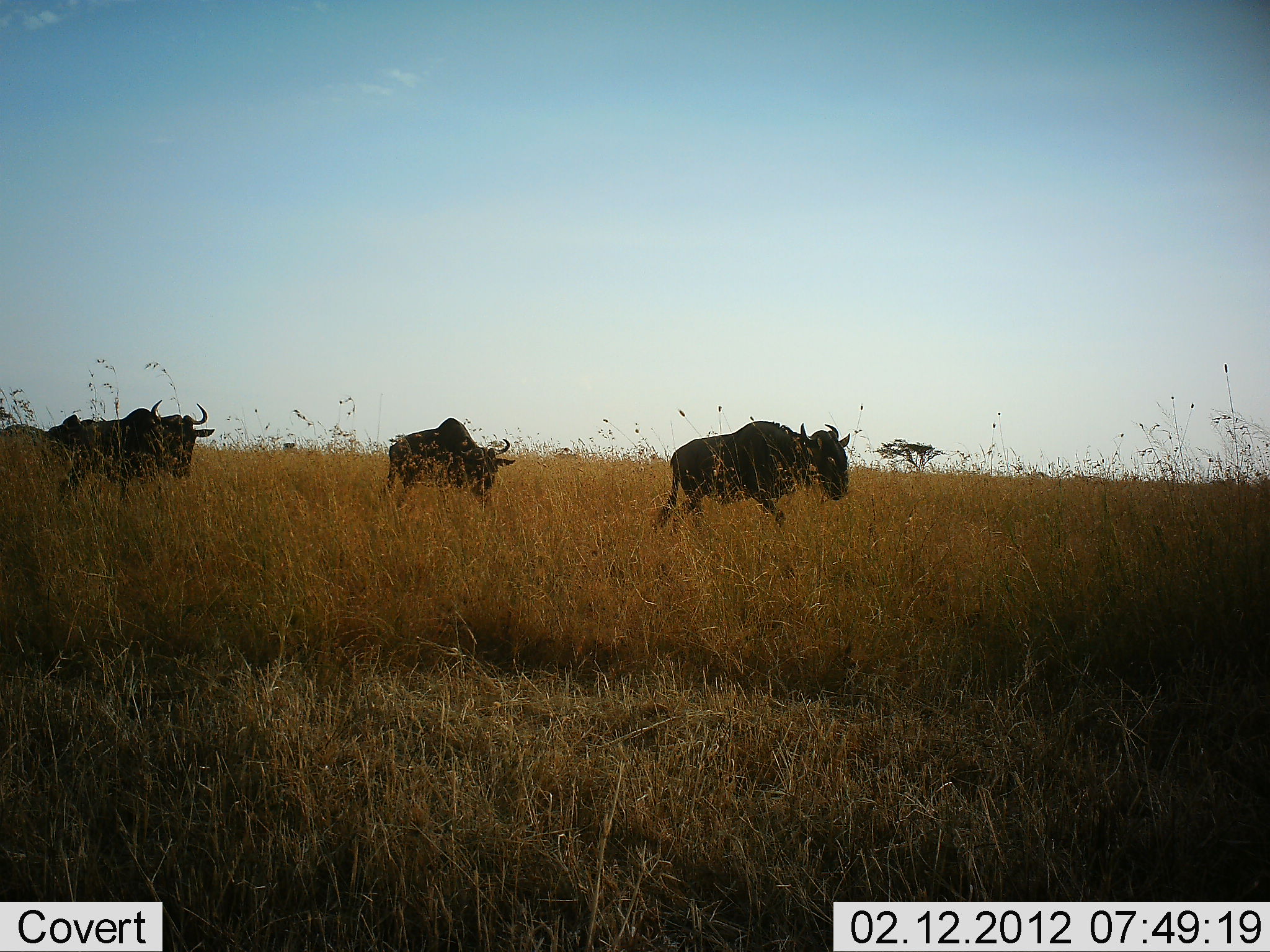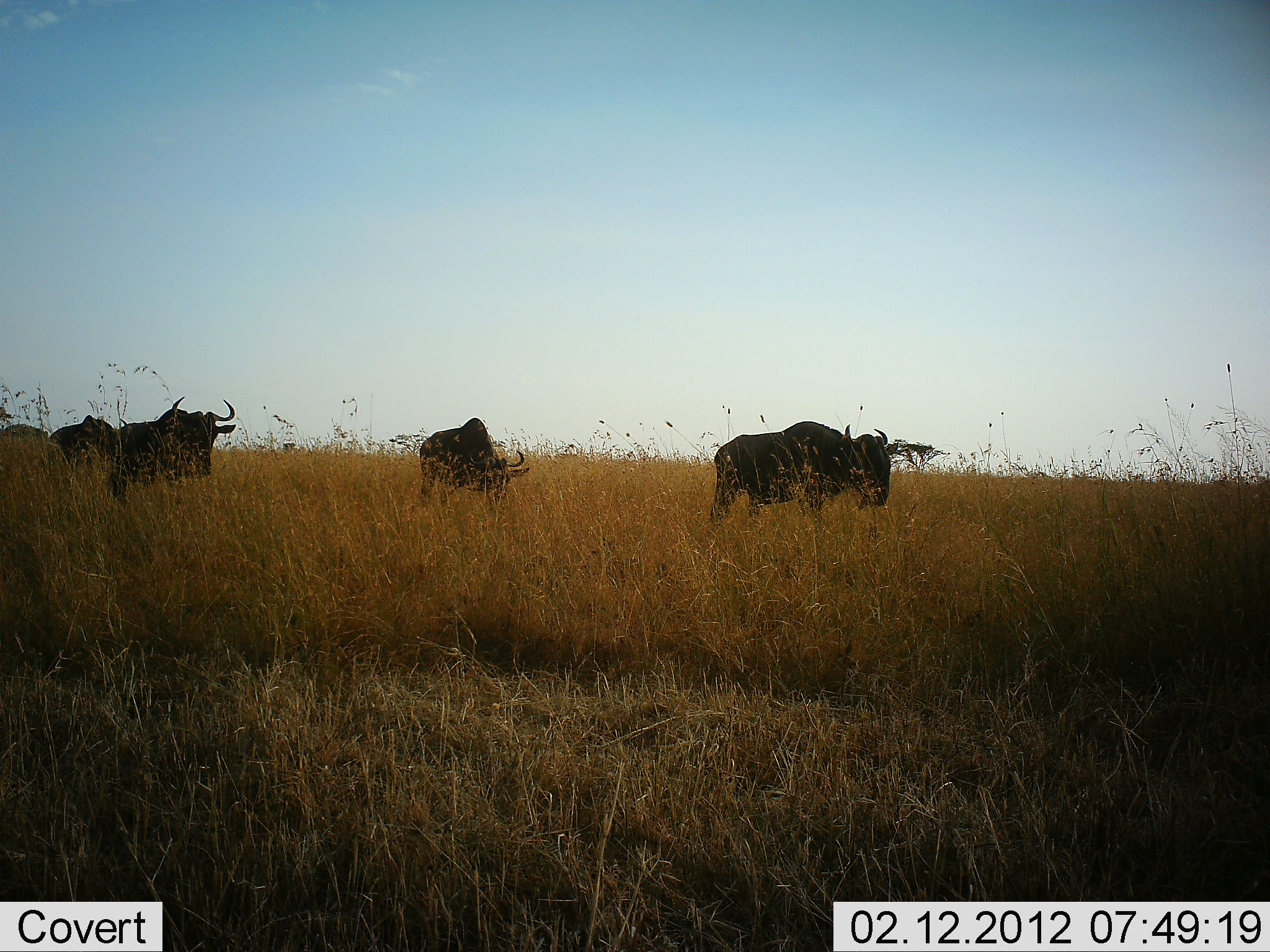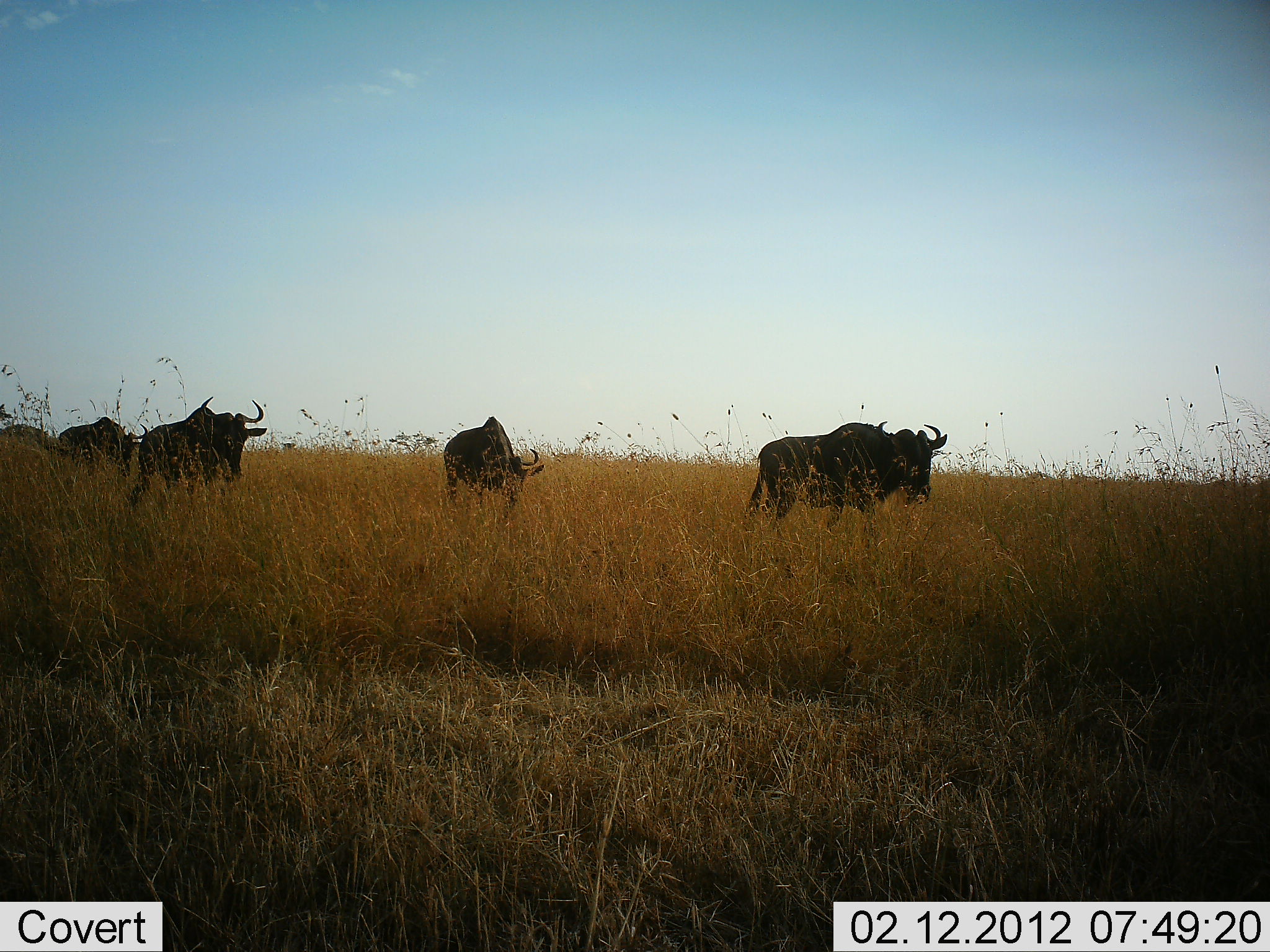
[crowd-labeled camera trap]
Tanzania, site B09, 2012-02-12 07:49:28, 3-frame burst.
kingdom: Animalia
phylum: Chordata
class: Mammalia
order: Artiodactyla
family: Bovidae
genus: Connochaetes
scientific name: Connochaetes taurinus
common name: blue wildebeest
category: wildebeest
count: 4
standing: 8%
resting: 0%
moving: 92%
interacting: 0%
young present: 0%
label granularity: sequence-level